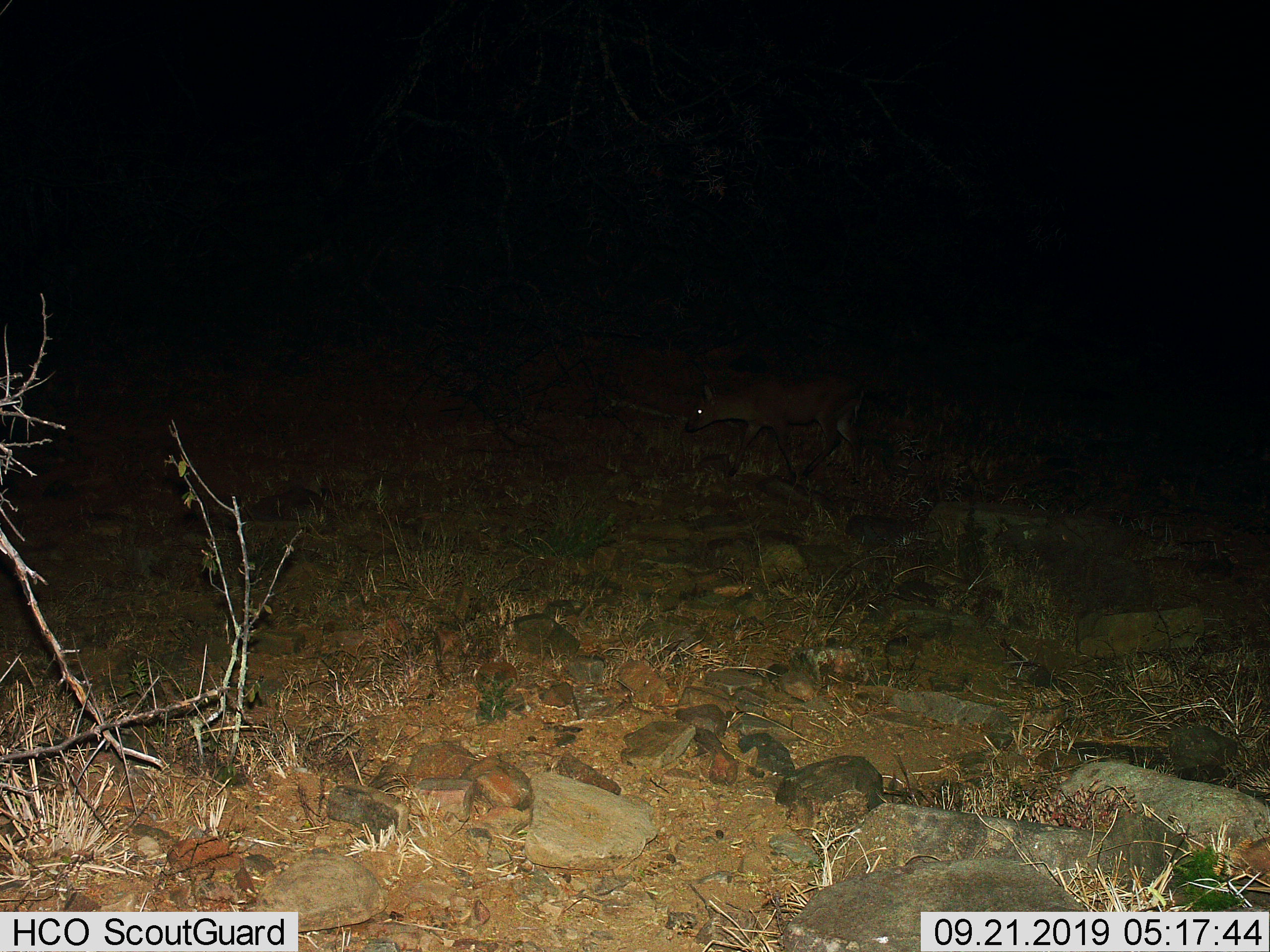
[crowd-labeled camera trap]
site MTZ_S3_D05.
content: unidentified animal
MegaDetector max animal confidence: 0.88